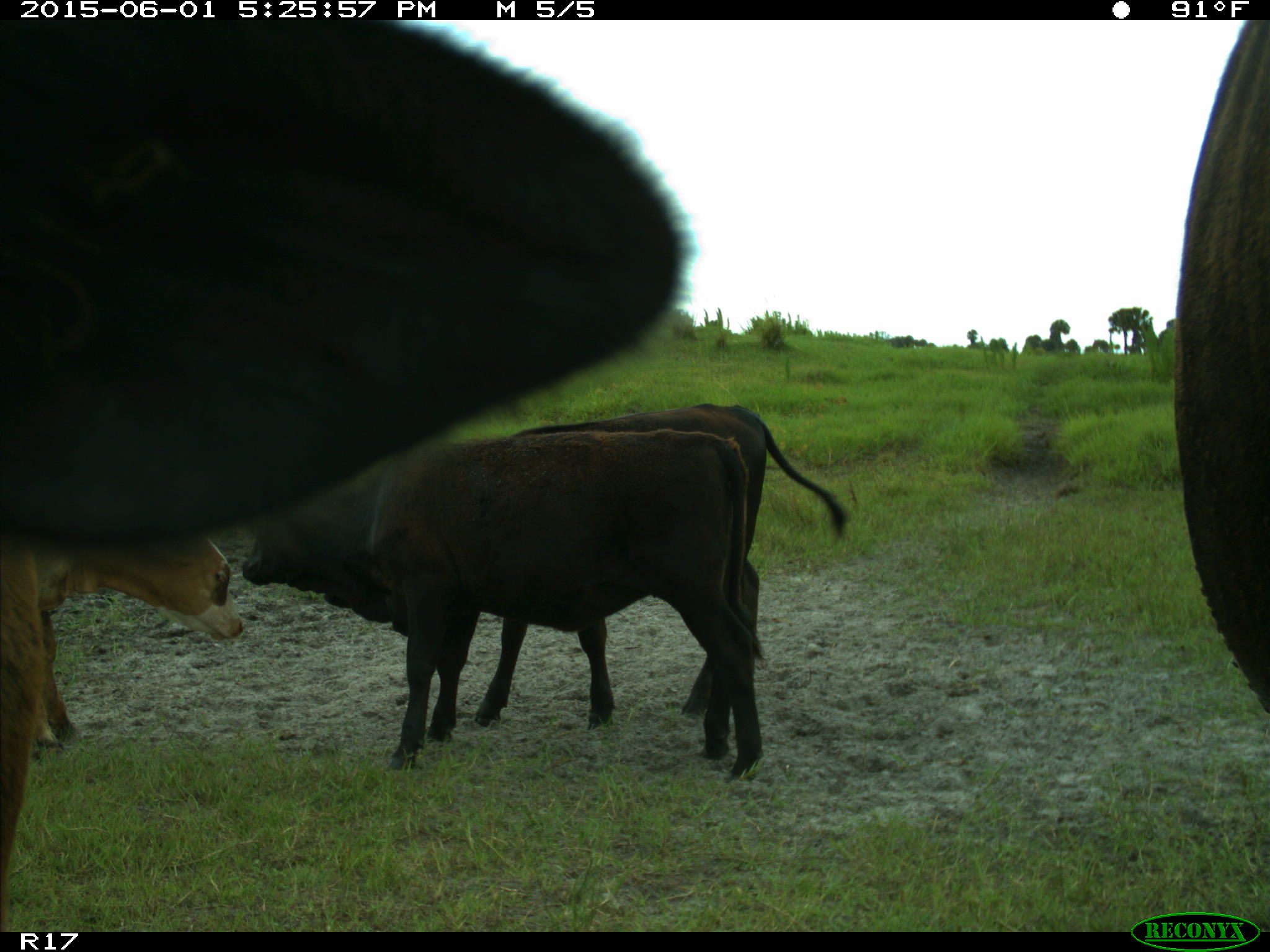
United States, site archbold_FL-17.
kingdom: Animalia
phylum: Chordata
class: Mammalia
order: Artiodactyla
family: Bovidae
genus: Bos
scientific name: Bos taurus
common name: domestic cow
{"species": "Bos taurus (domestic cow)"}